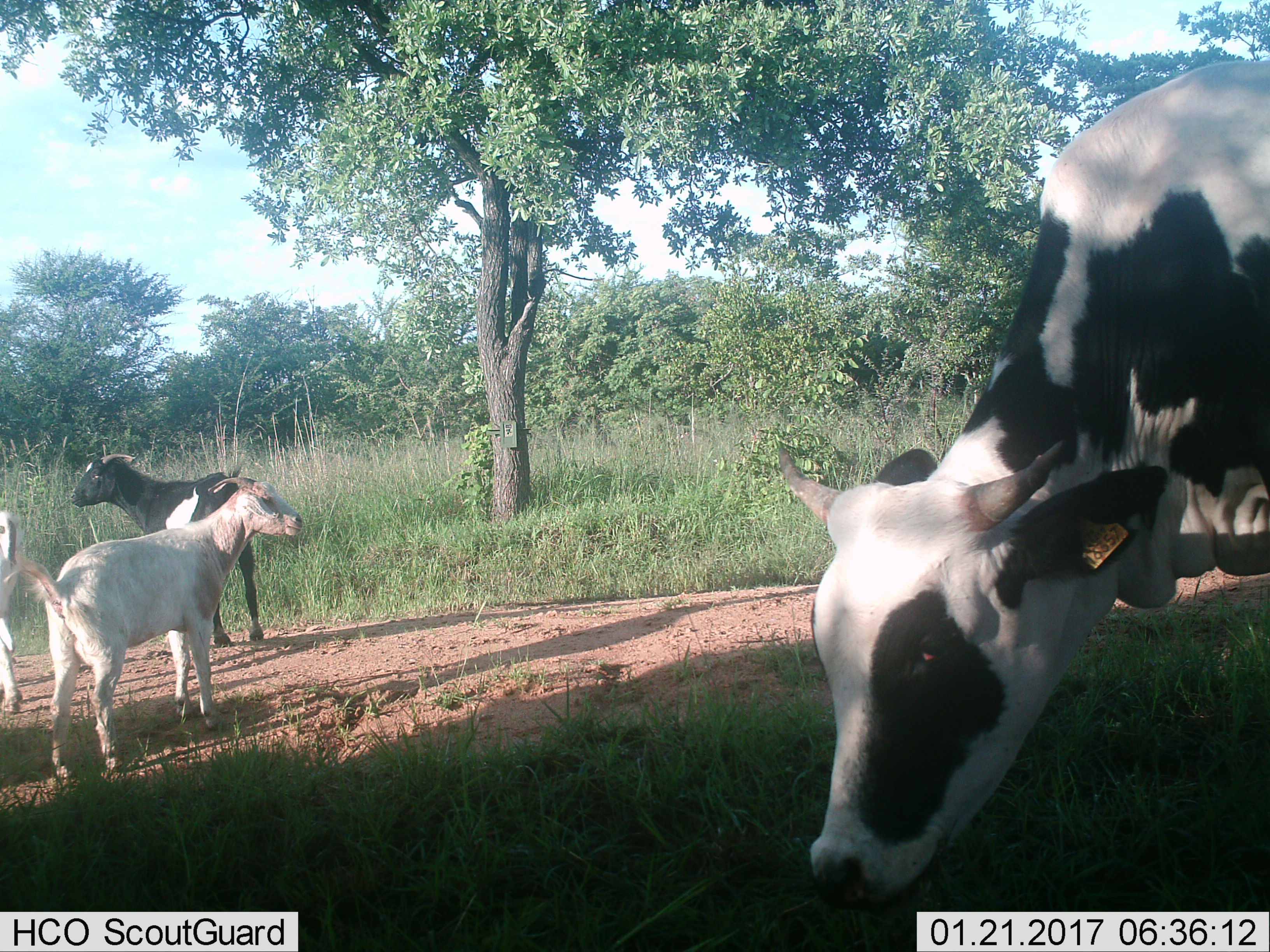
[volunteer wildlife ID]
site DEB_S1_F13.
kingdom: Animalia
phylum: Chordata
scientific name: Vertebrata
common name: domestic animal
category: domesticanimal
Domesticanimal (domestic animal) (Vertebrata), count 4. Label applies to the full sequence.